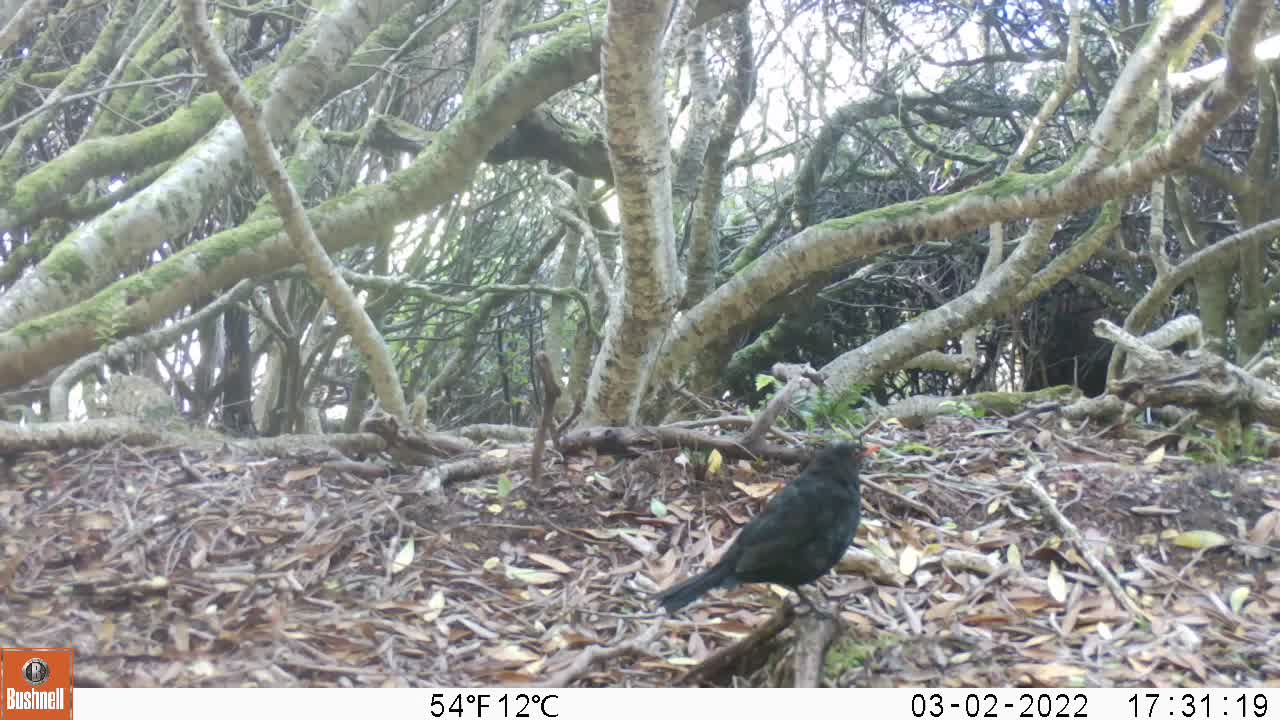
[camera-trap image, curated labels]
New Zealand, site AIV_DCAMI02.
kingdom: Animalia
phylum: Chordata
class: Aves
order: Passeriformes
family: Turdidae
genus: Turdus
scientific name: Turdus merula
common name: eurasian blackbird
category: blackbird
Blackbird (eurasian blackbird) (Turdus merula).